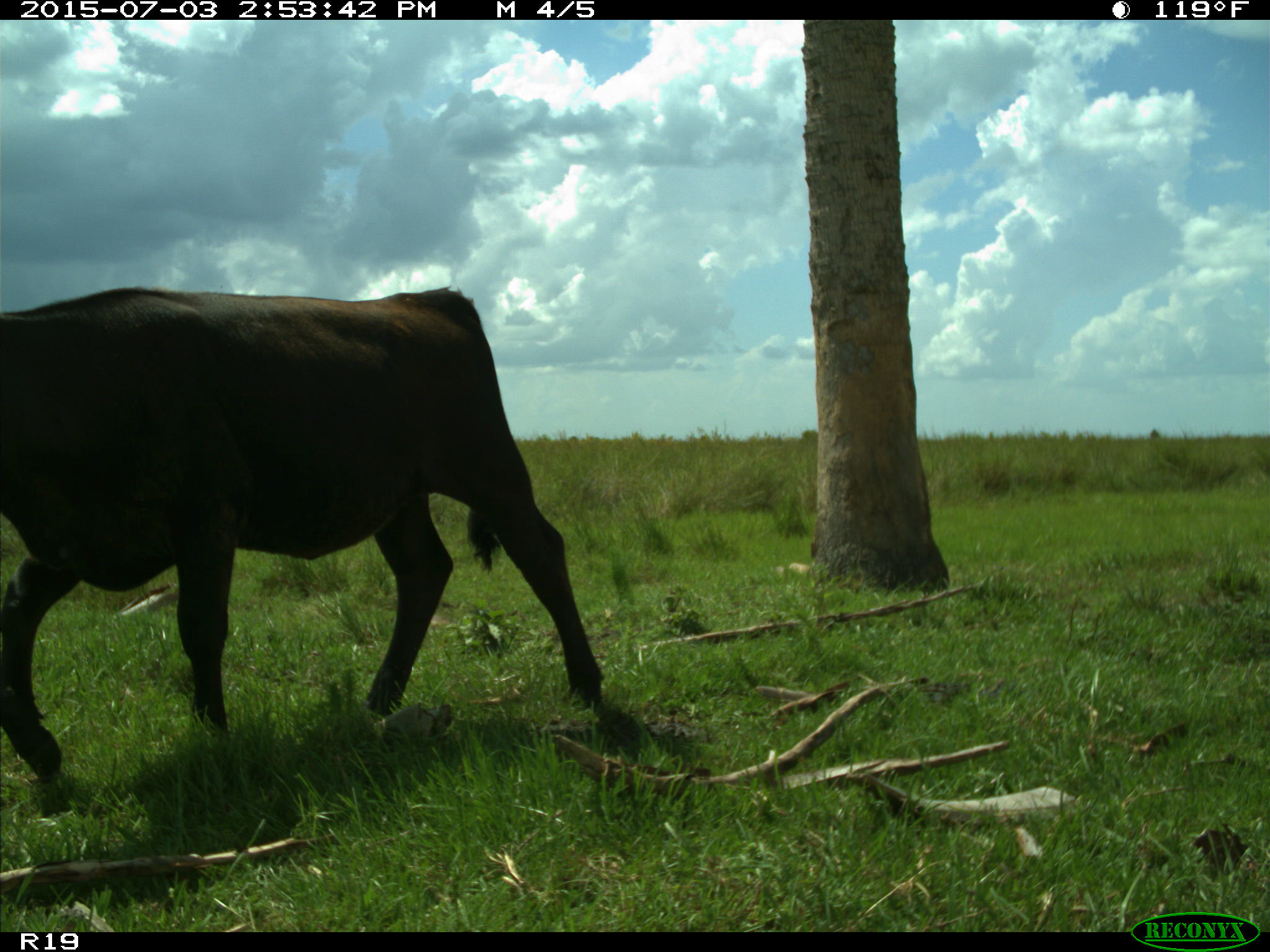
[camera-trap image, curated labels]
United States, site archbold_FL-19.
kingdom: Animalia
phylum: Chordata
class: Mammalia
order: Artiodactyla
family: Bovidae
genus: Bos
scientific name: Bos taurus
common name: domestic cow